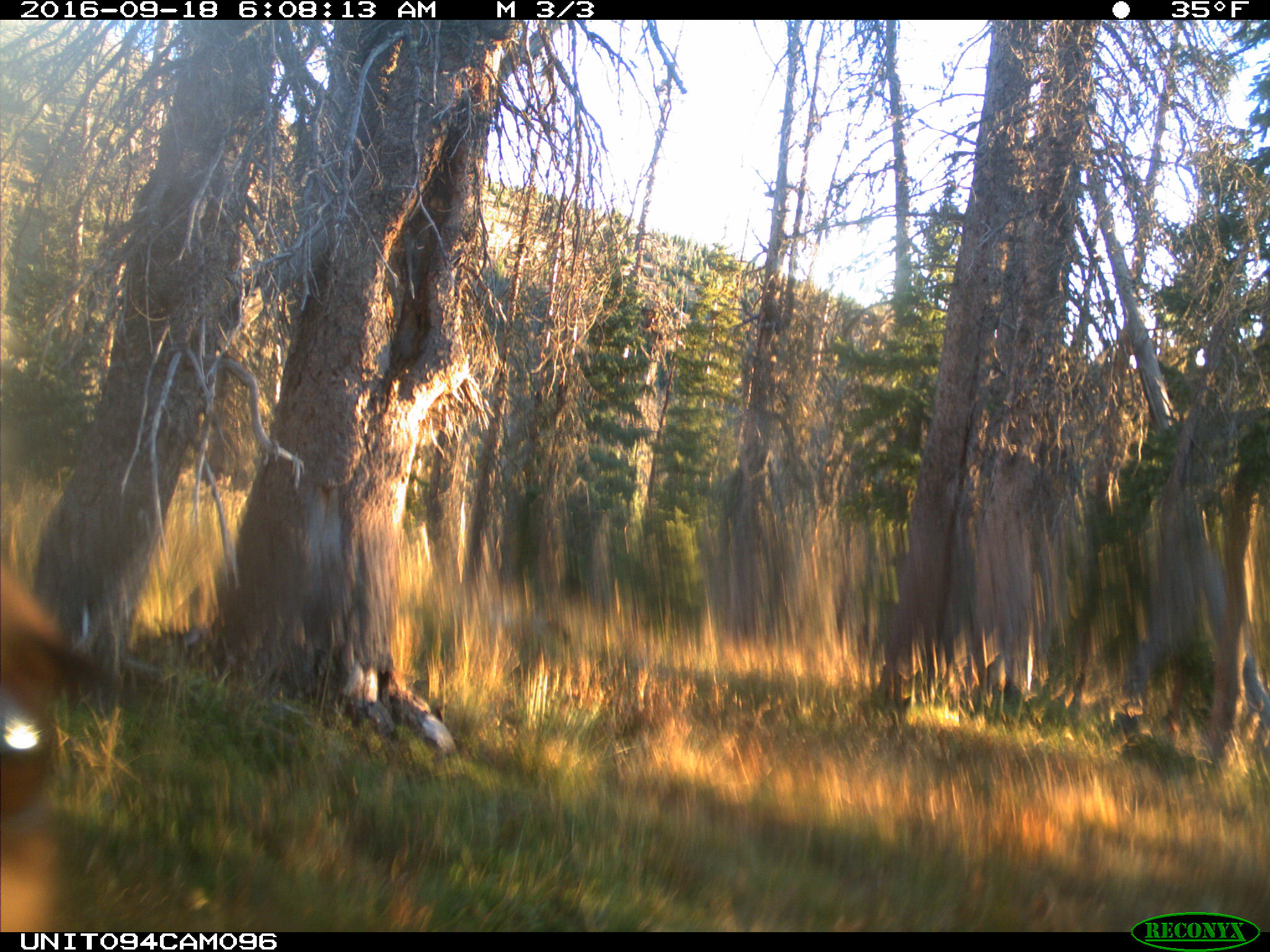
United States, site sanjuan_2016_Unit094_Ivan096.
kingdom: Animalia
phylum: Chordata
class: Mammalia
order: Artiodactyla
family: Cervidae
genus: Cervus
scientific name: Cervus elaphus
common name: red deer